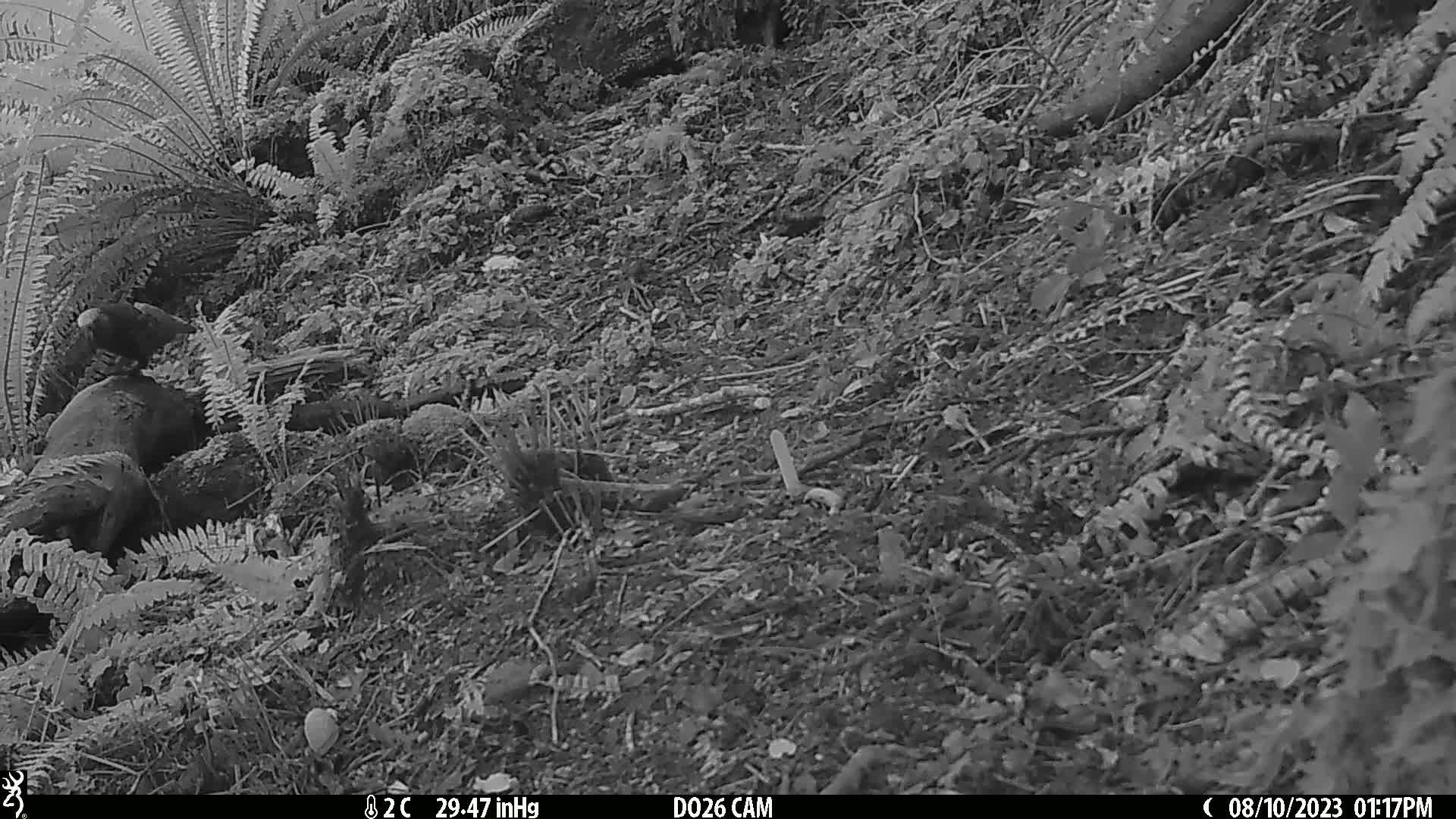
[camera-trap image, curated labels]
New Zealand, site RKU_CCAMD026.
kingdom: Animalia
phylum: Chordata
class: Aves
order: Psittaciformes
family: Strigopidae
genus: Nestor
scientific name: Nestor meridionalis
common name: kaka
Kaka (Nestor meridionalis).